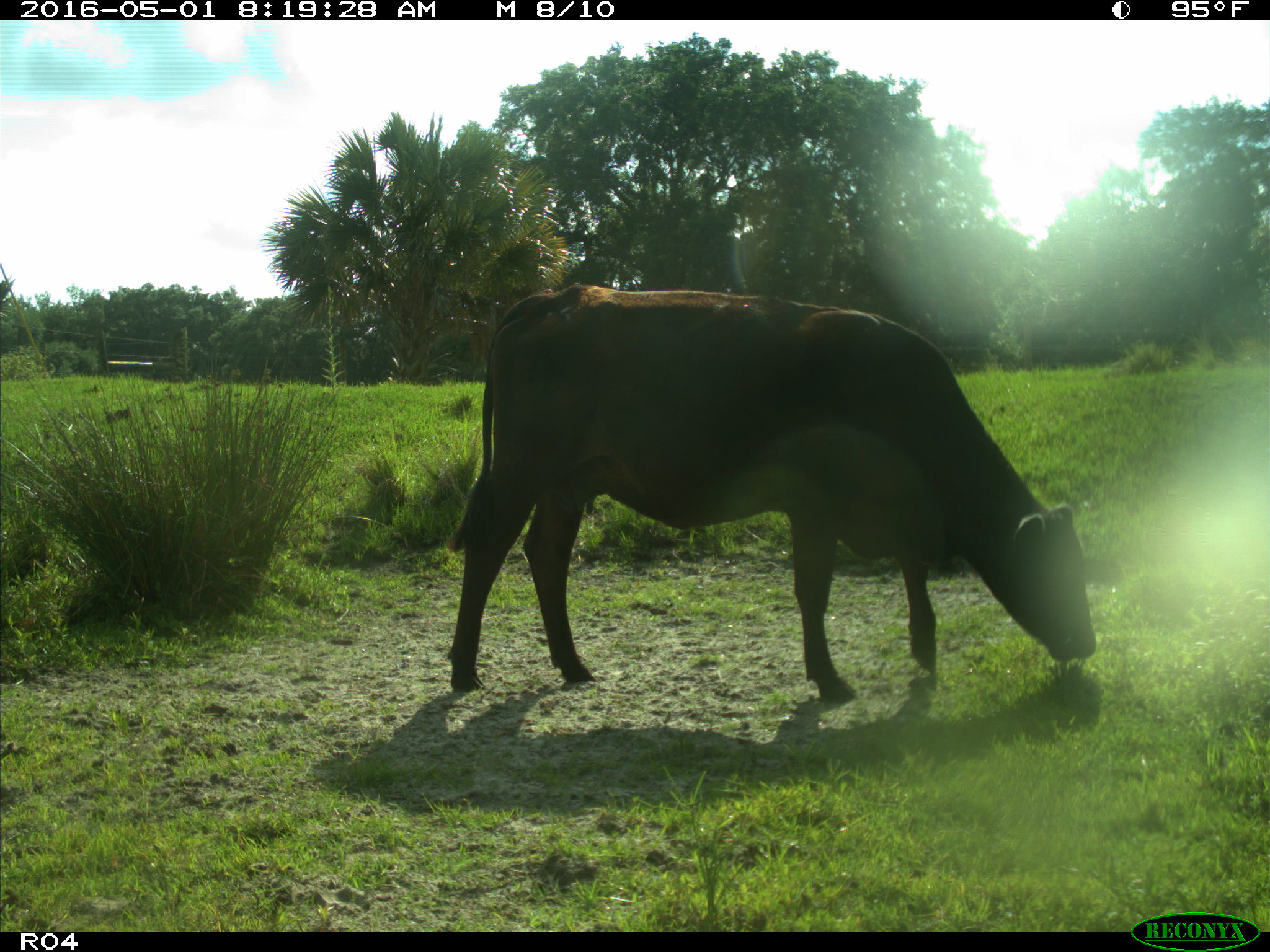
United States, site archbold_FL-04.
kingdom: Animalia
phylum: Chordata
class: Mammalia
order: Artiodactyla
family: Bovidae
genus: Bos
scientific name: Bos taurus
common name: domestic cow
Bos taurus (domestic cow).